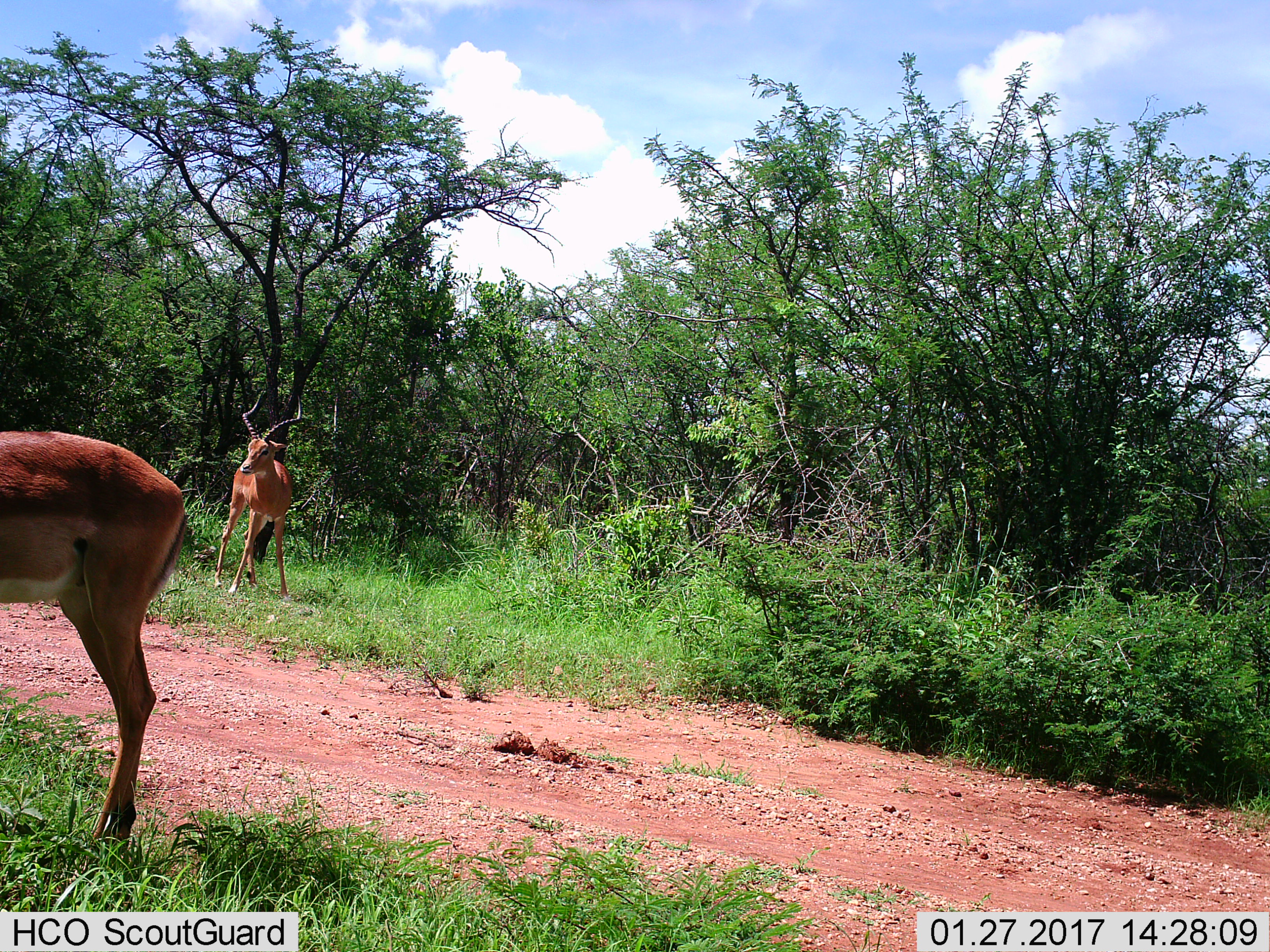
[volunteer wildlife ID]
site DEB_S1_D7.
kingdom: Animalia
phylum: Chordata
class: Mammalia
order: Artiodactyla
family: Bovidae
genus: Aepyceros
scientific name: Aepyceros melampus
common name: impala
Impala (Aepyceros melampus), count 2. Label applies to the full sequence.